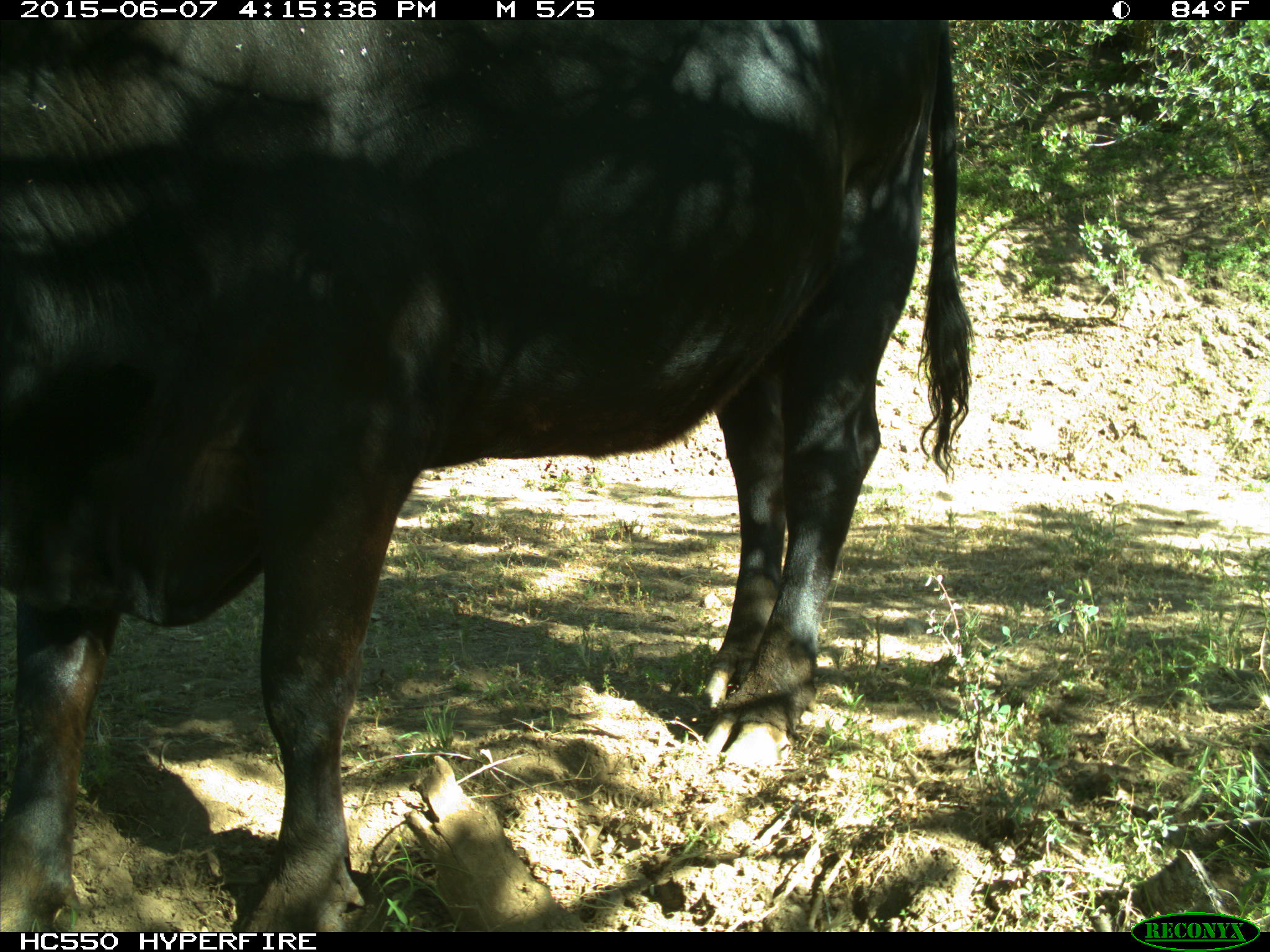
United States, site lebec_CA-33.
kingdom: Animalia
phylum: Chordata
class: Mammalia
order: Artiodactyla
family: Bovidae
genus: Bos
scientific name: Bos taurus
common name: domestic cow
Bos taurus (domestic cow).